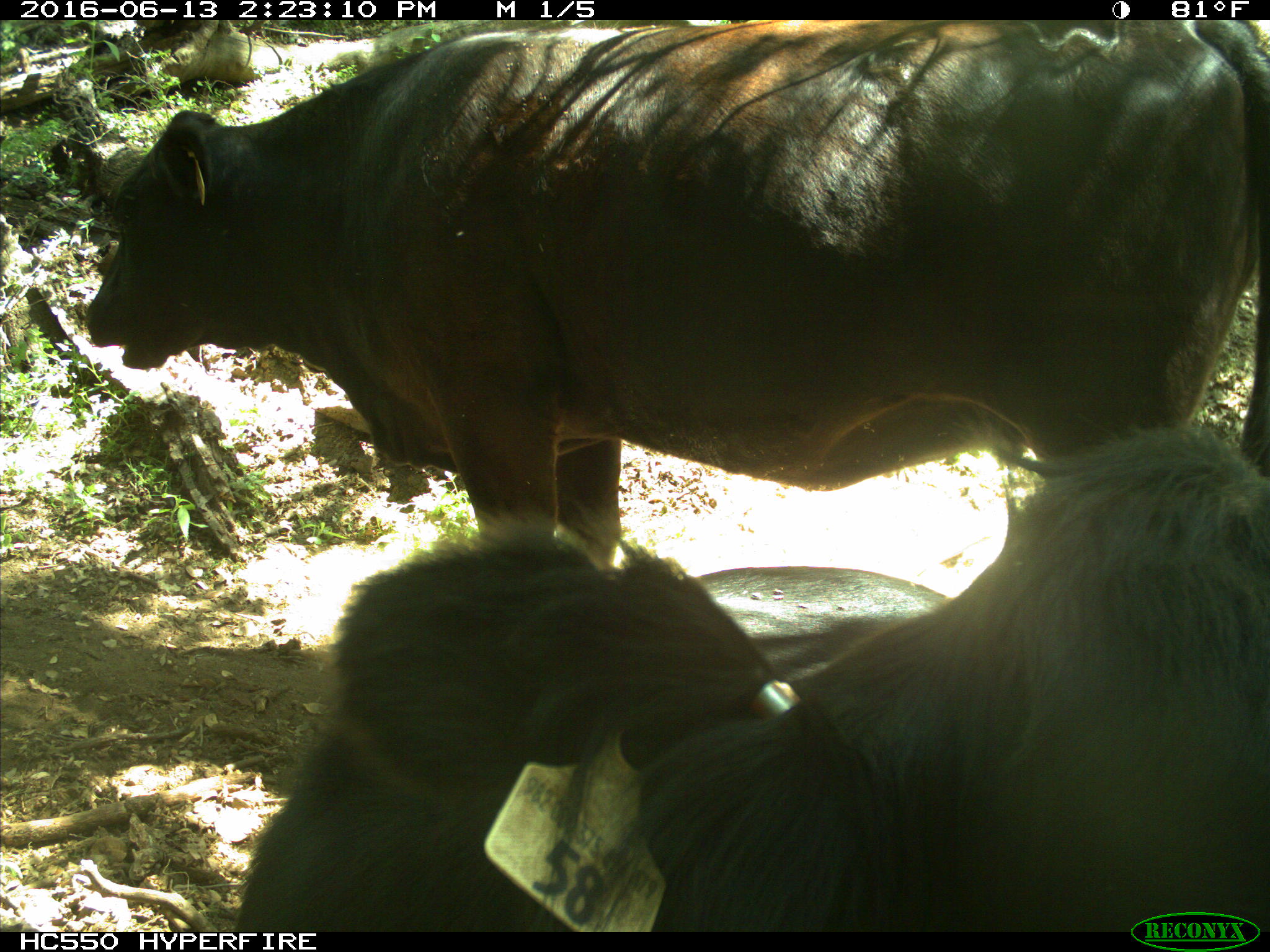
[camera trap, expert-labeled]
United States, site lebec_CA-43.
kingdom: Animalia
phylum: Chordata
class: Mammalia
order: Artiodactyla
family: Bovidae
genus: Bos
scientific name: Bos taurus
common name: domestic cow